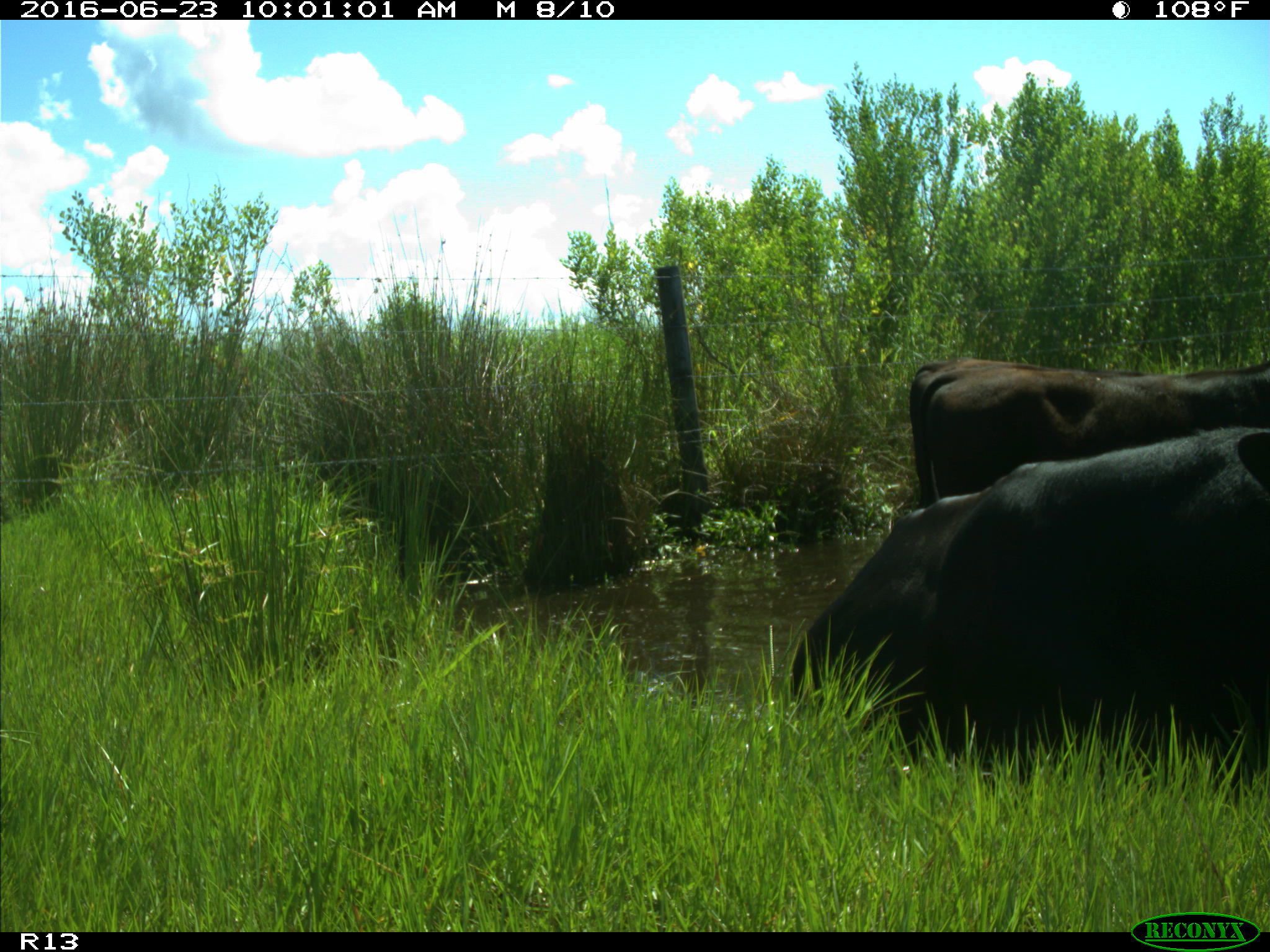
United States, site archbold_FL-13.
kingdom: Animalia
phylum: Chordata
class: Mammalia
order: Artiodactyla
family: Bovidae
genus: Bos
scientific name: Bos taurus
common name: domestic cow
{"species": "Bos taurus (domestic cow)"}